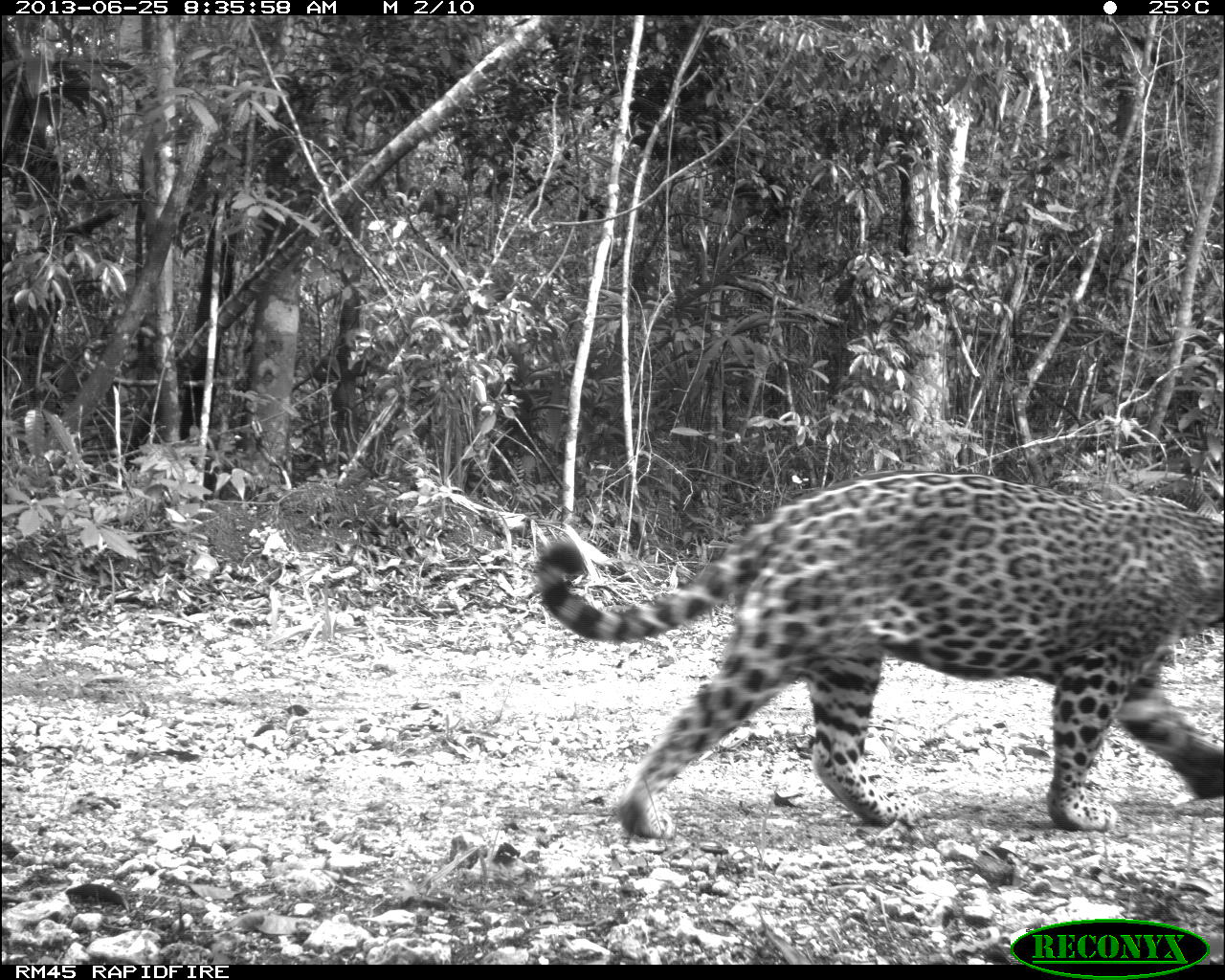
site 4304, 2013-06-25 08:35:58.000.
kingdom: Animalia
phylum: Chordata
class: Mammalia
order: Carnivora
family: Felidae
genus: Panthera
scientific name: Panthera onca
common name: jaguar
Panthera onca (jaguar), count 1.